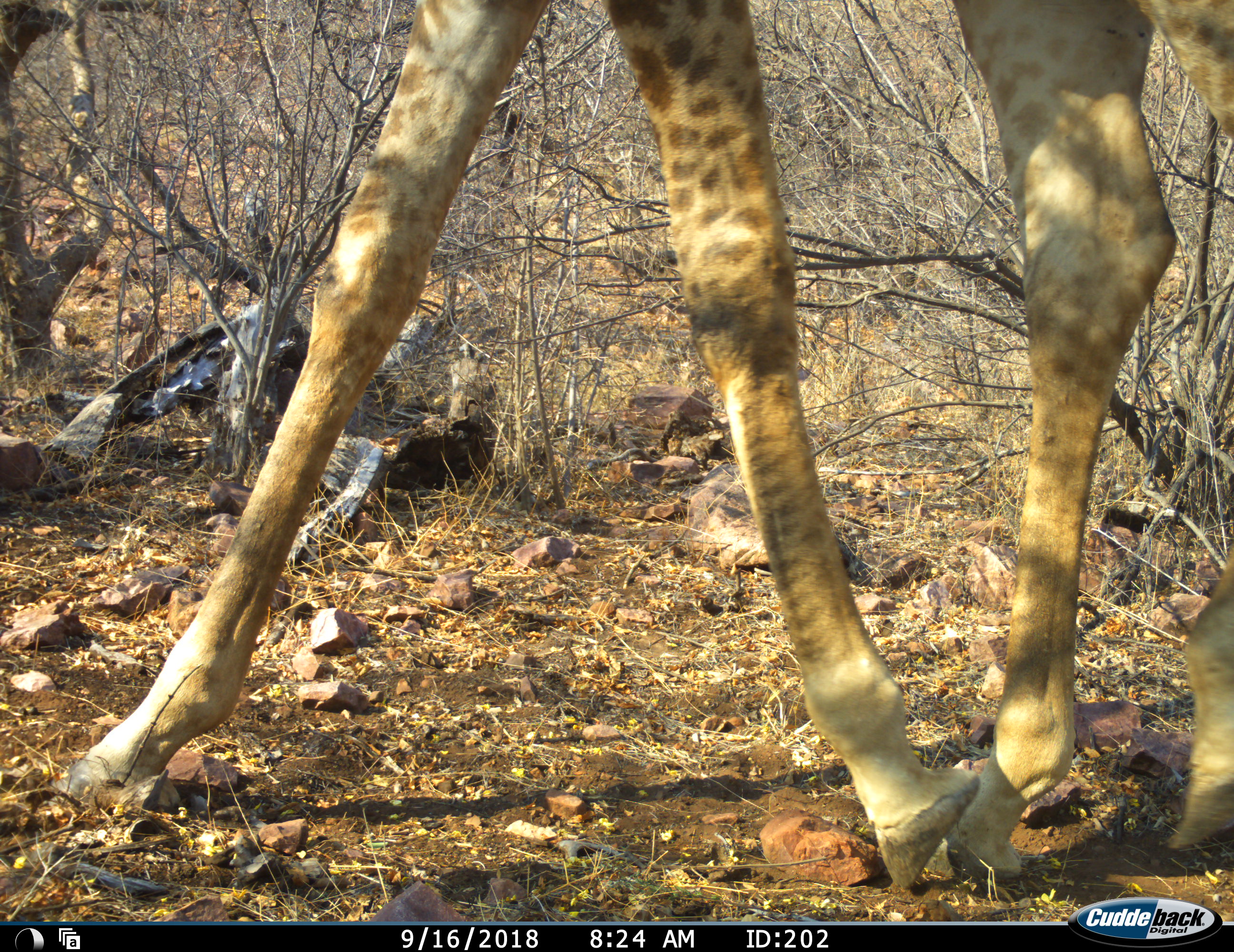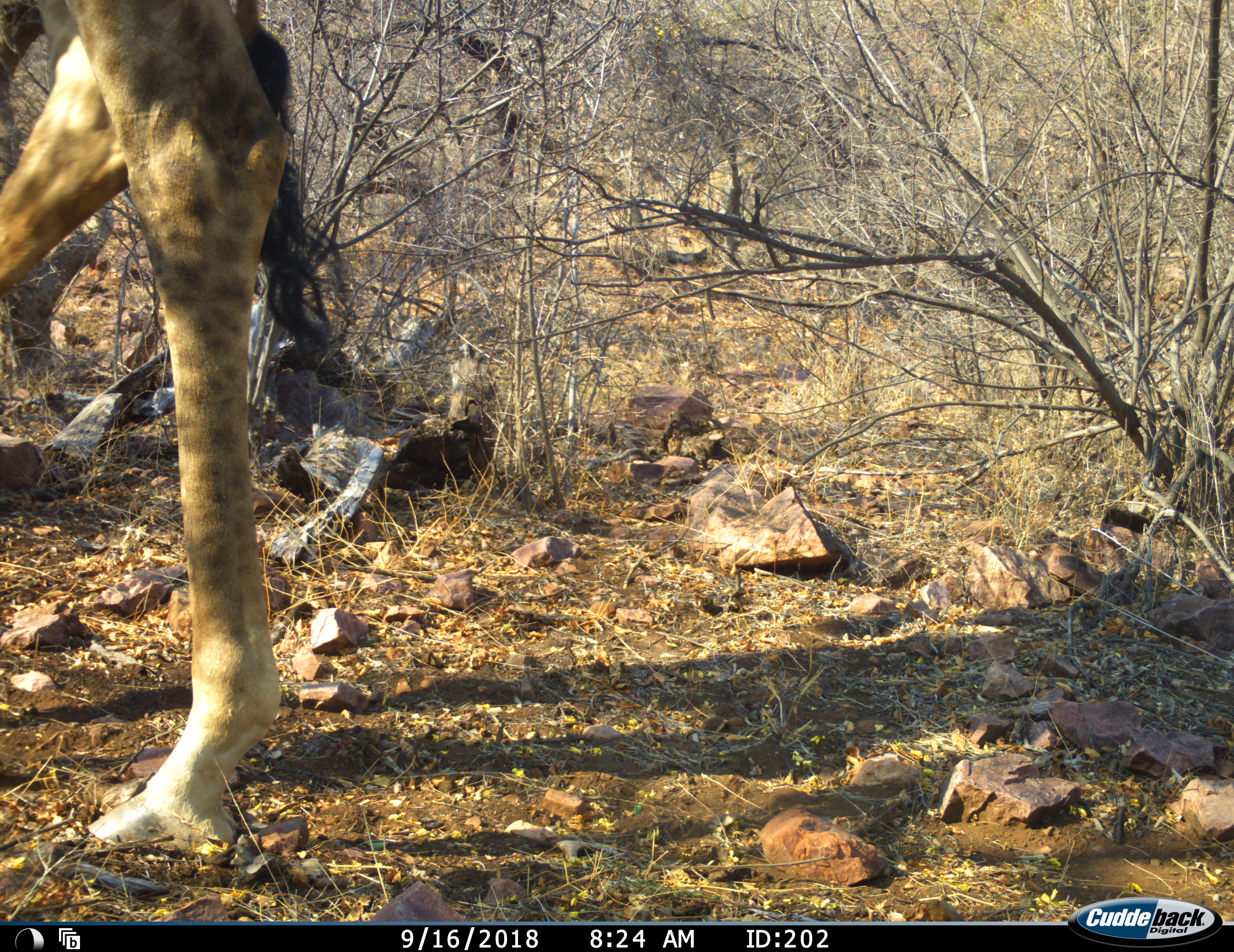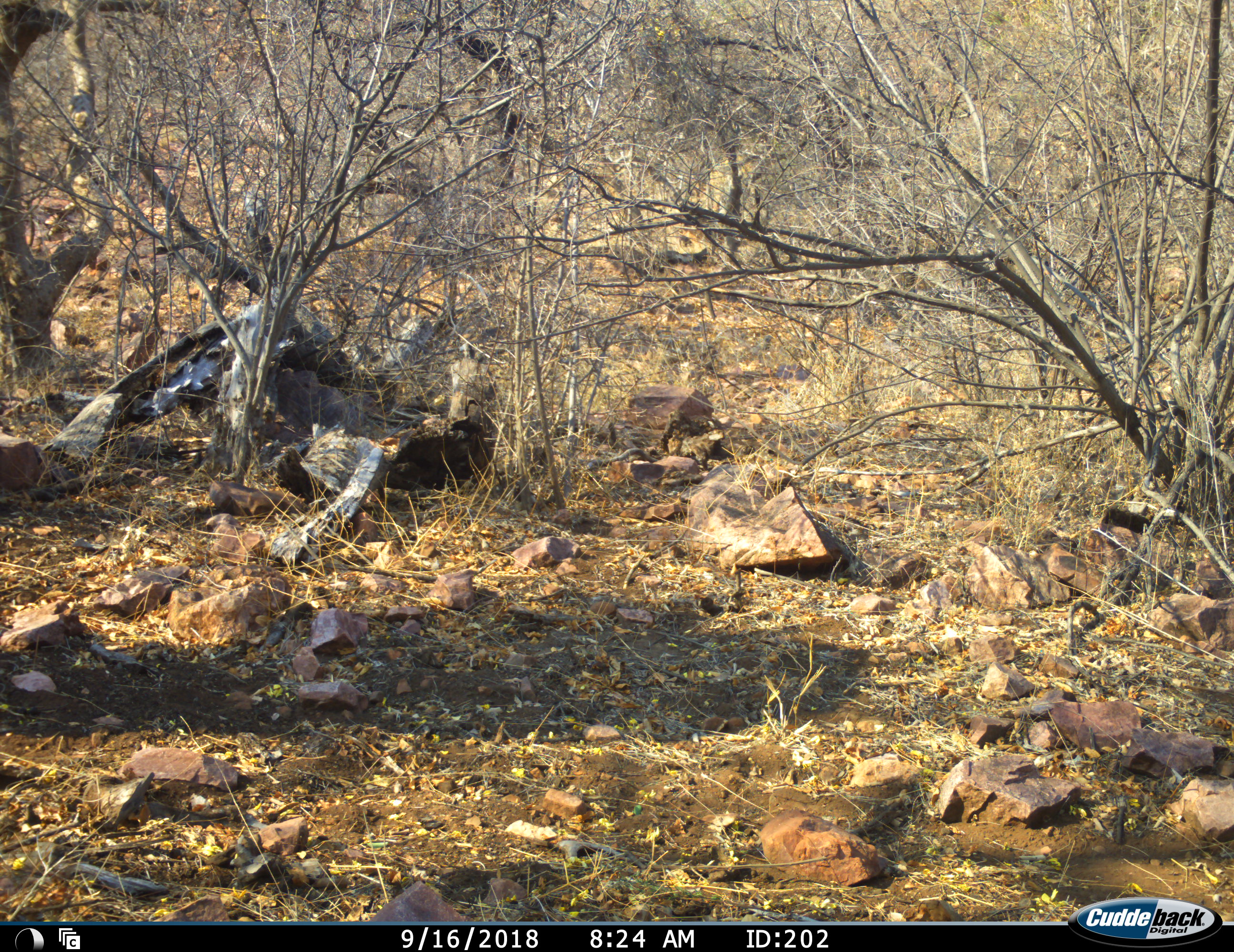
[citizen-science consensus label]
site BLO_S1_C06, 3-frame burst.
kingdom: Animalia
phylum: Chordata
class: Mammalia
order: Artiodactyla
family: Giraffidae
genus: Giraffa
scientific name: Giraffa camelopardalis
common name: giraffe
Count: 1.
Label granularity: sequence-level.